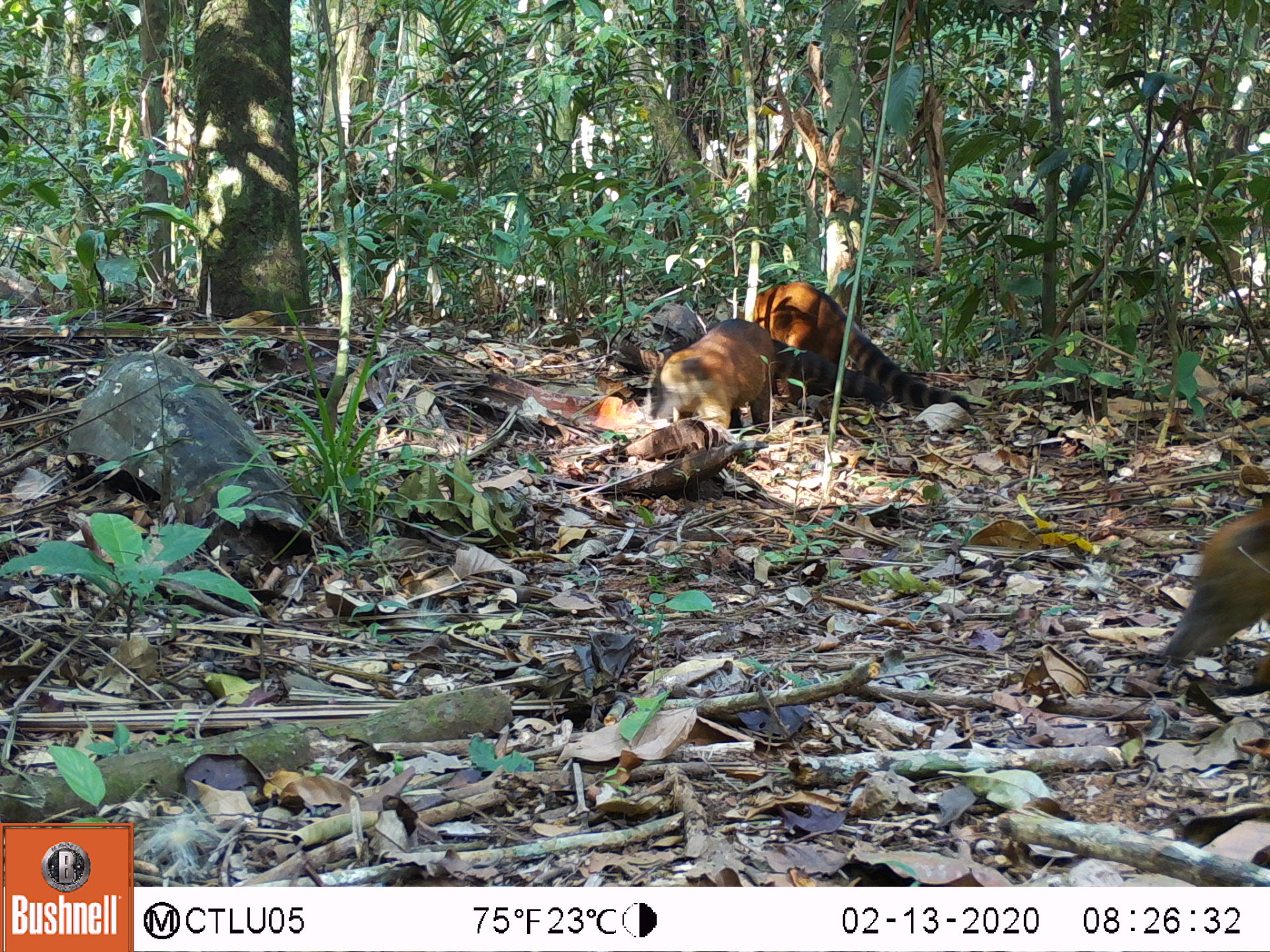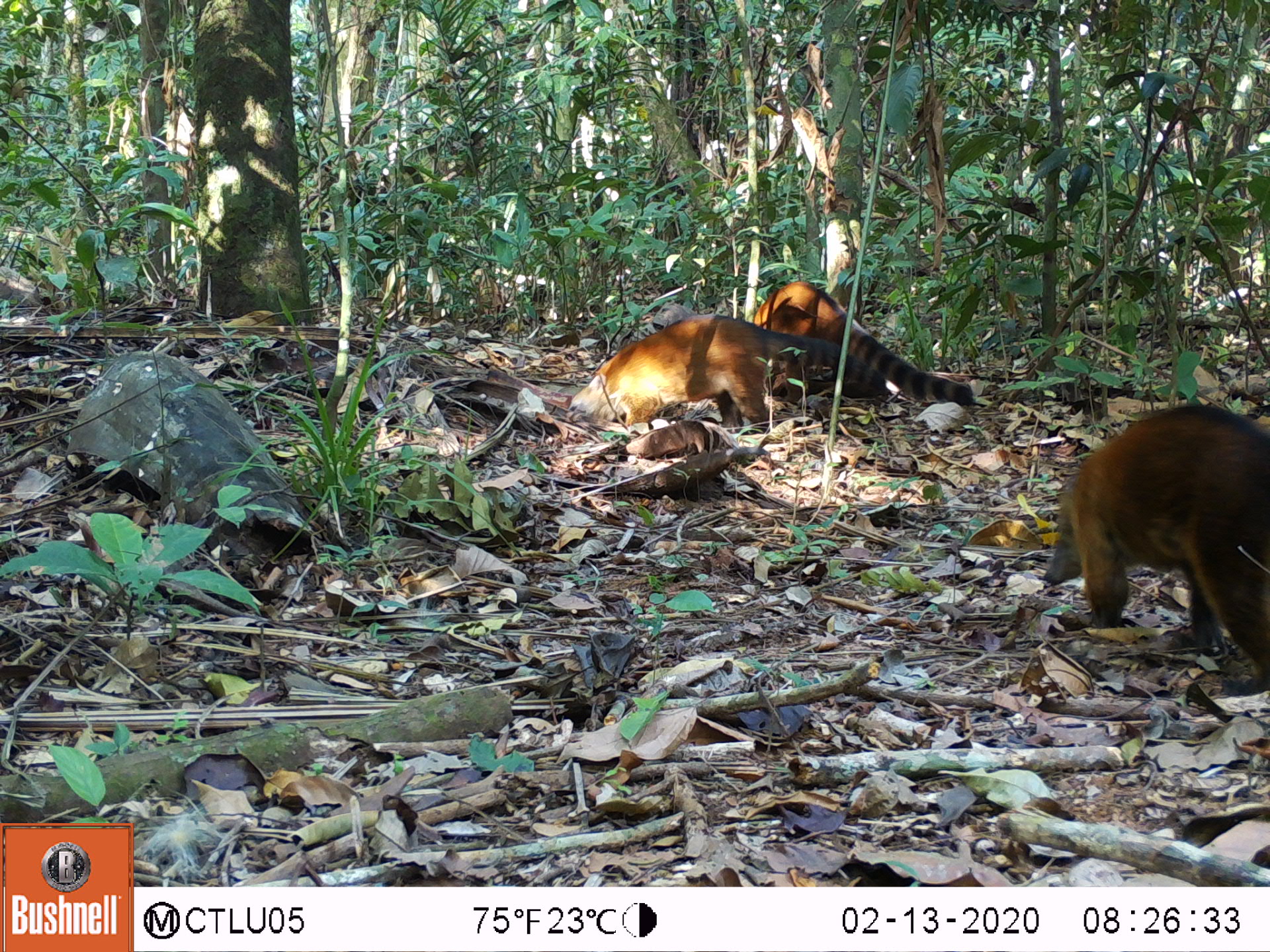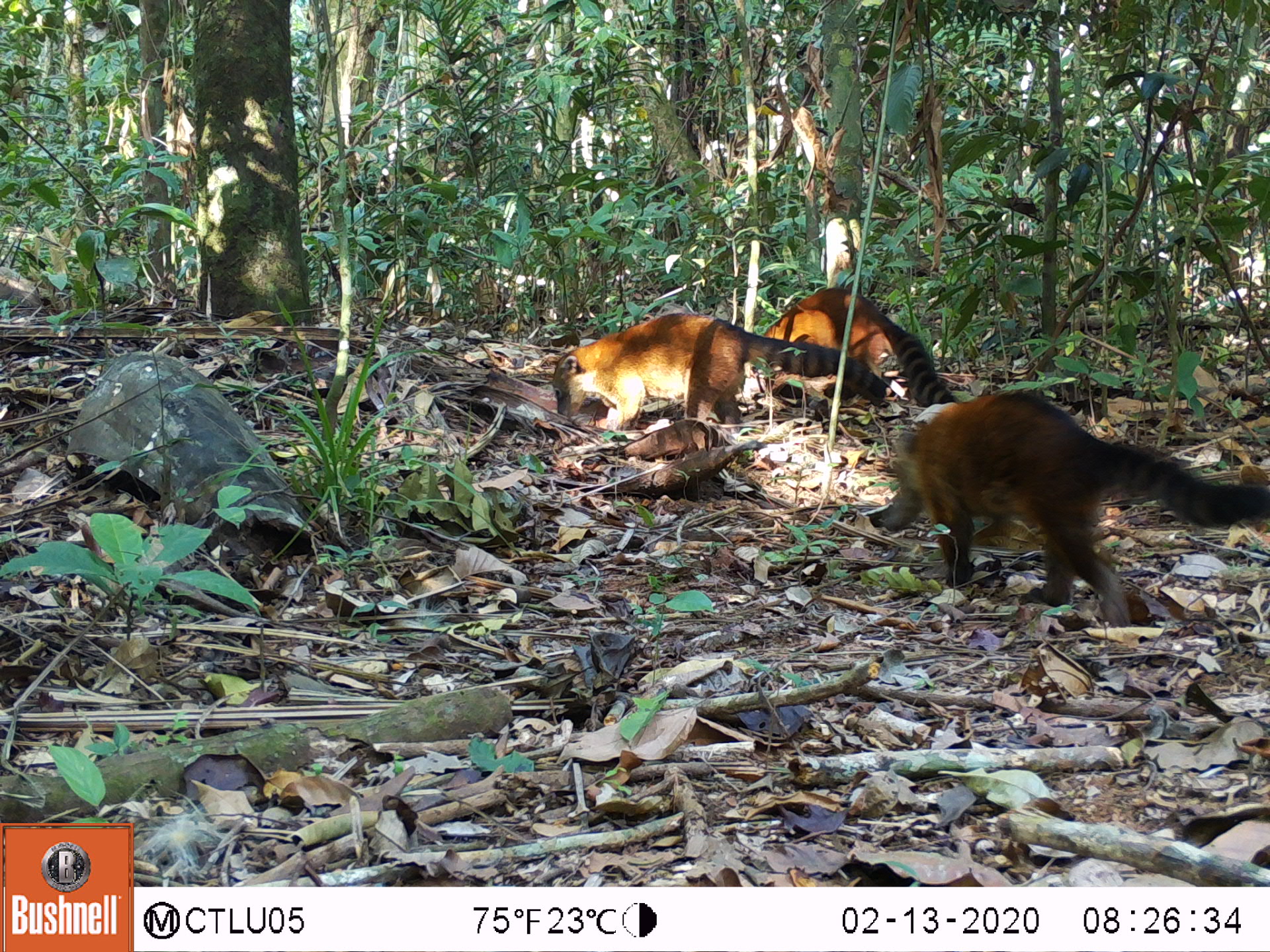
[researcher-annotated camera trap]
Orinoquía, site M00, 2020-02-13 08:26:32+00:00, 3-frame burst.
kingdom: Animalia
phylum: Chordata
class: Mammalia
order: Carnivora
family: Procyonidae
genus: Nasua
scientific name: Nasua nasua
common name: south american coati